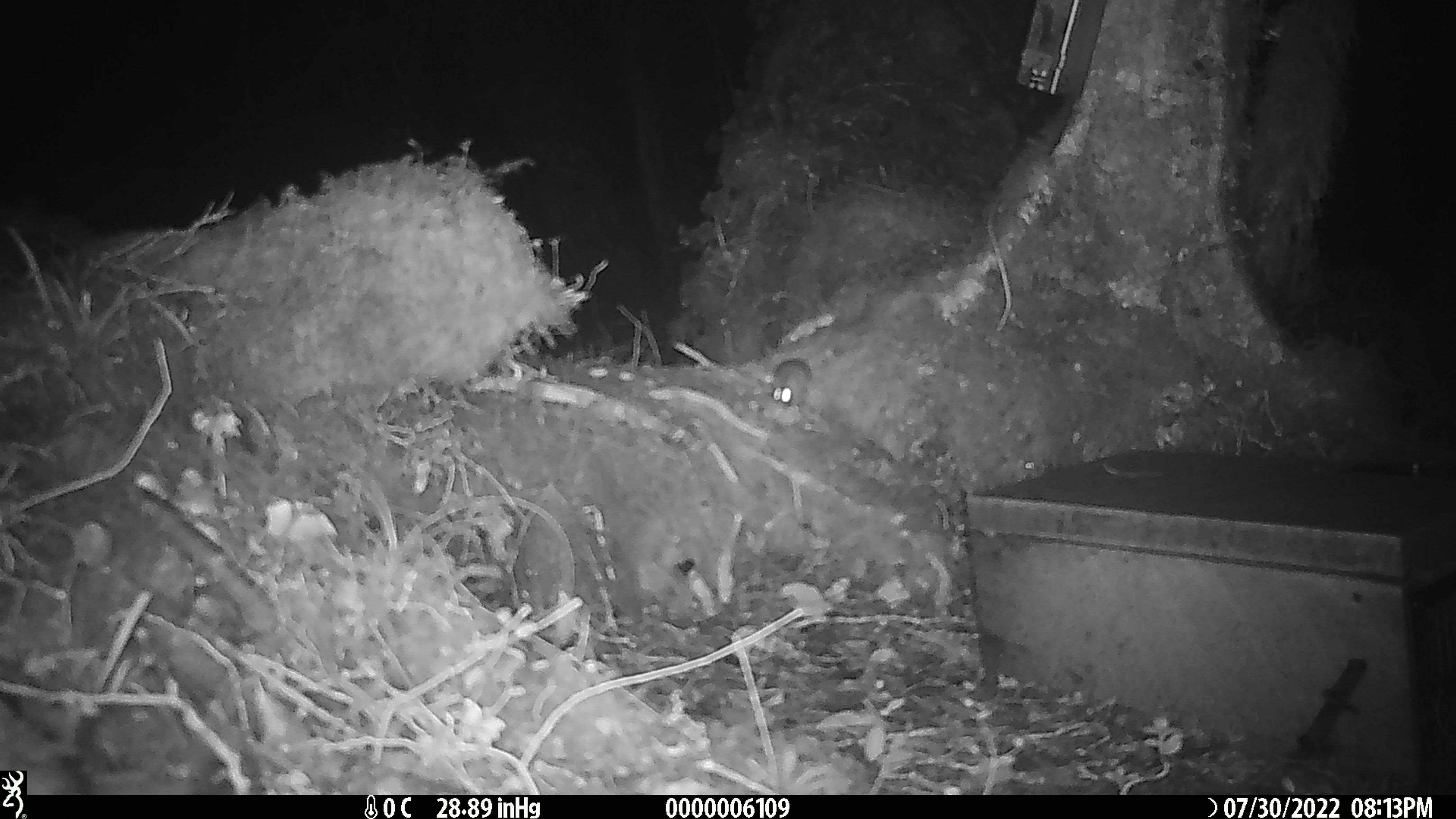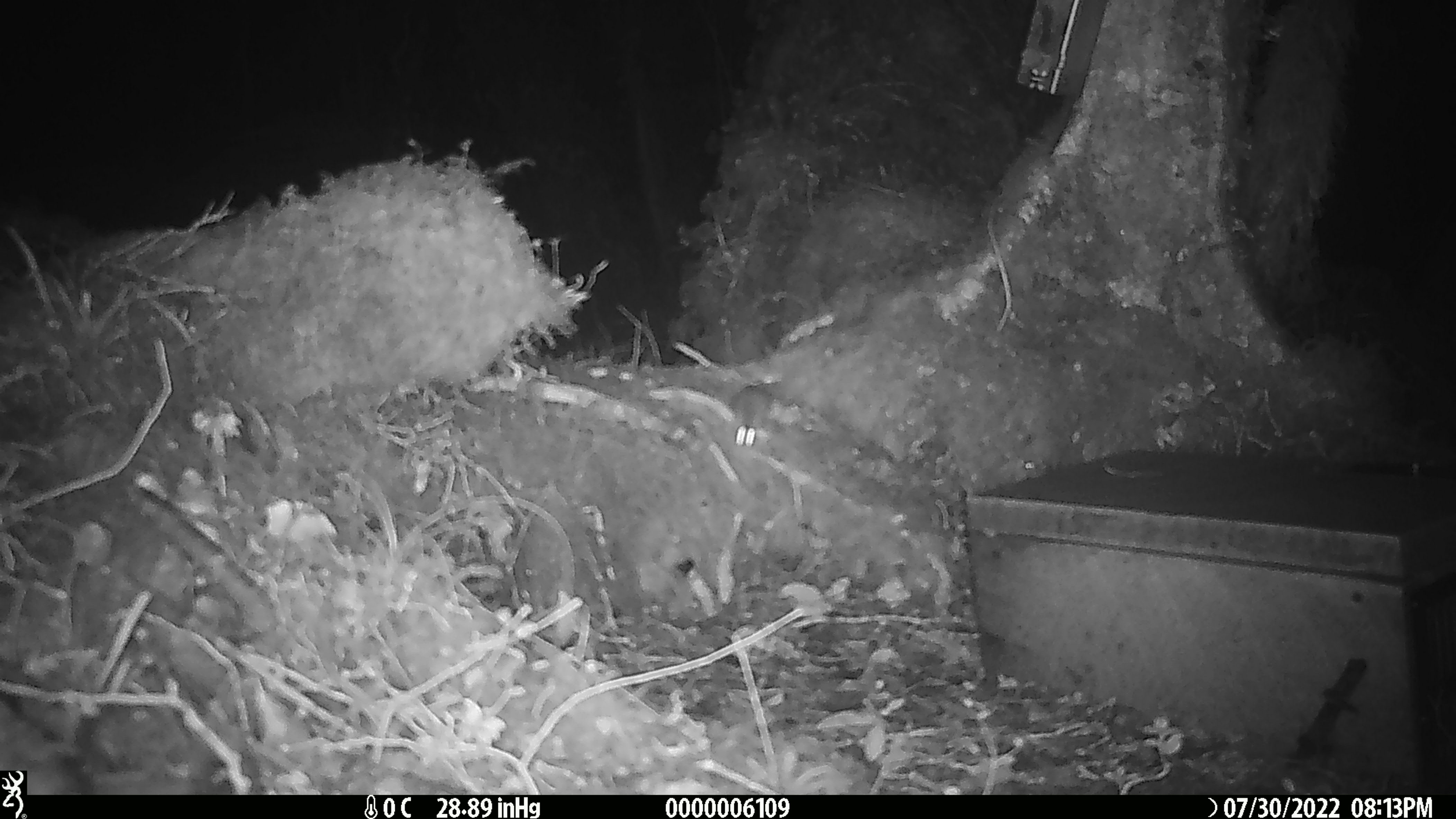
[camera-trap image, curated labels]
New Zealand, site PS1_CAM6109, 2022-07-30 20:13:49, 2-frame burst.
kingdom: Animalia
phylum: Chordata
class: Mammalia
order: Rodentia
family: Muridae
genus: Mus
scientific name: Mus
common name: mouse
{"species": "mouse (Mus)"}